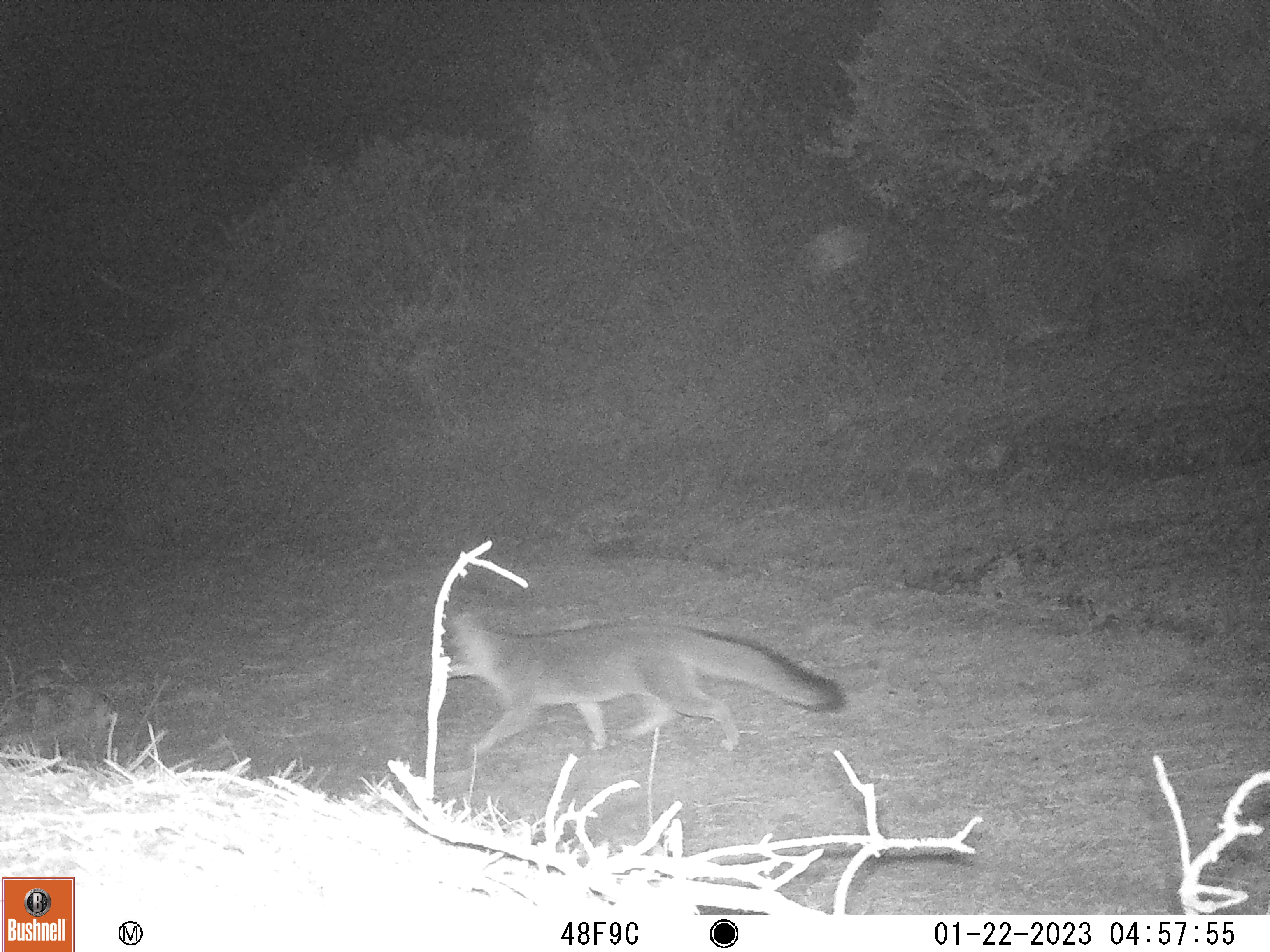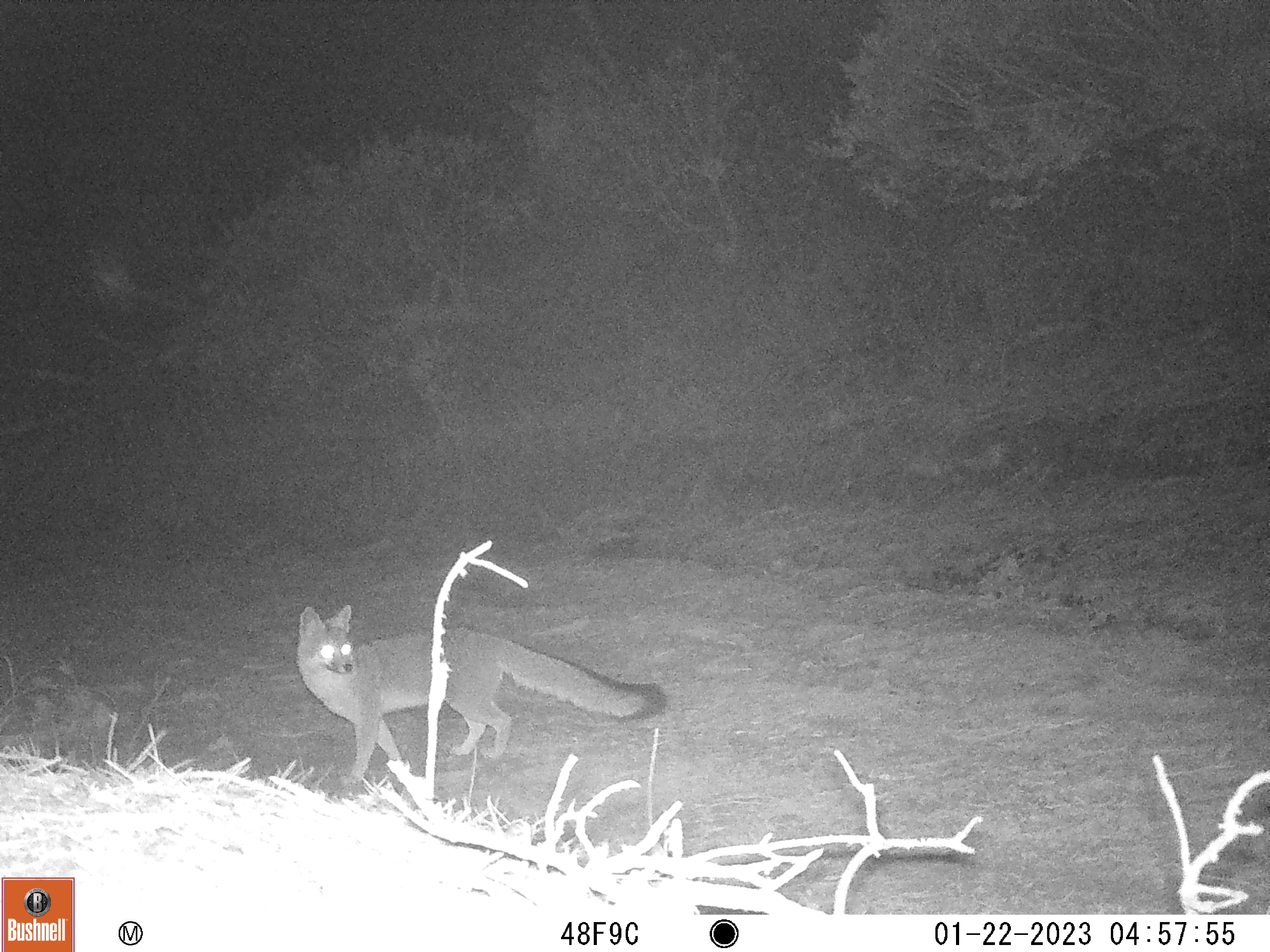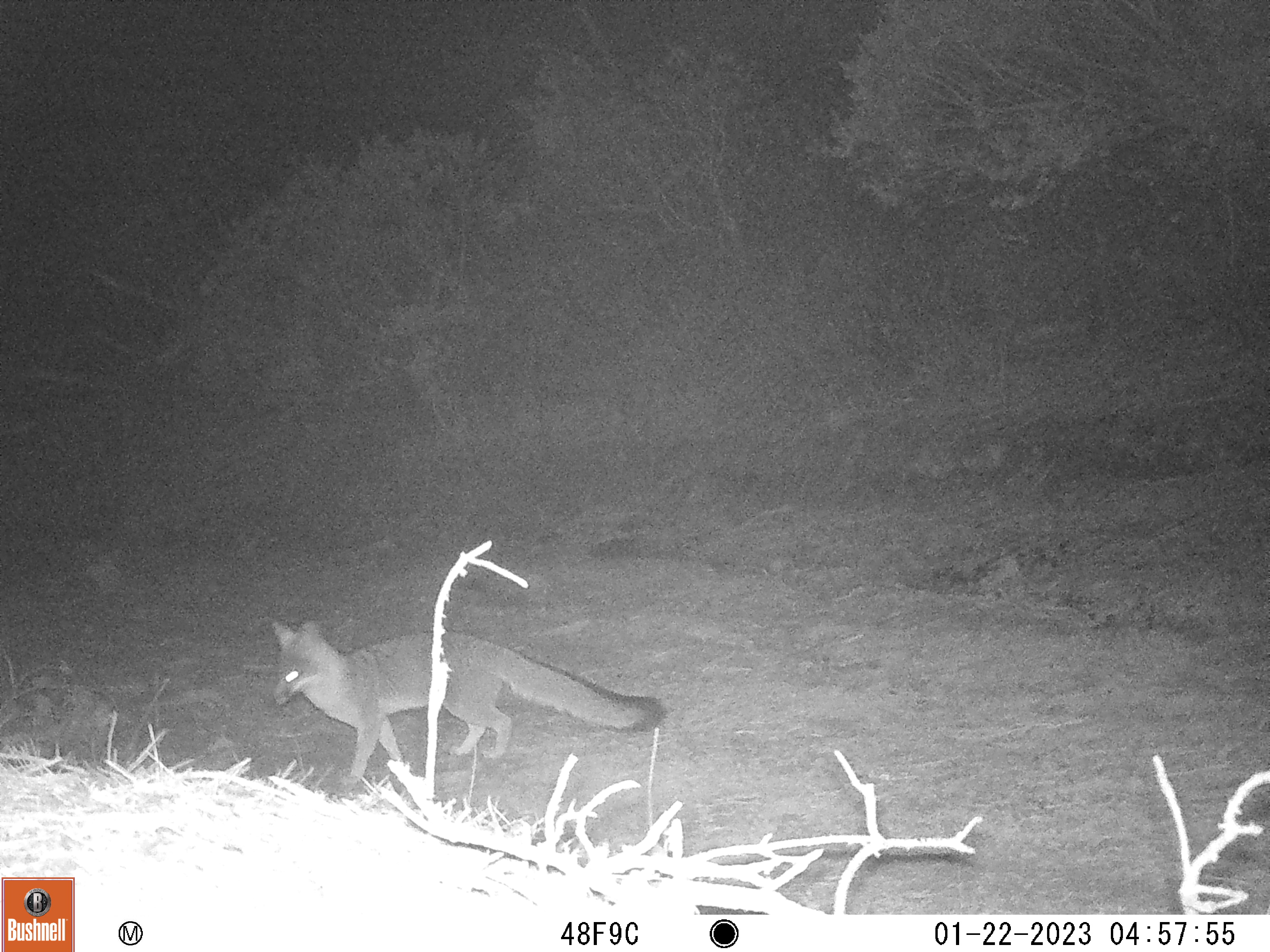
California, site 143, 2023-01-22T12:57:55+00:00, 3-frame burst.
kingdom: Animalia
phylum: Chordata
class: Mammalia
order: Carnivora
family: Canidae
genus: Urocyon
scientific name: Urocyon cinereoargenteus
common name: gray fox